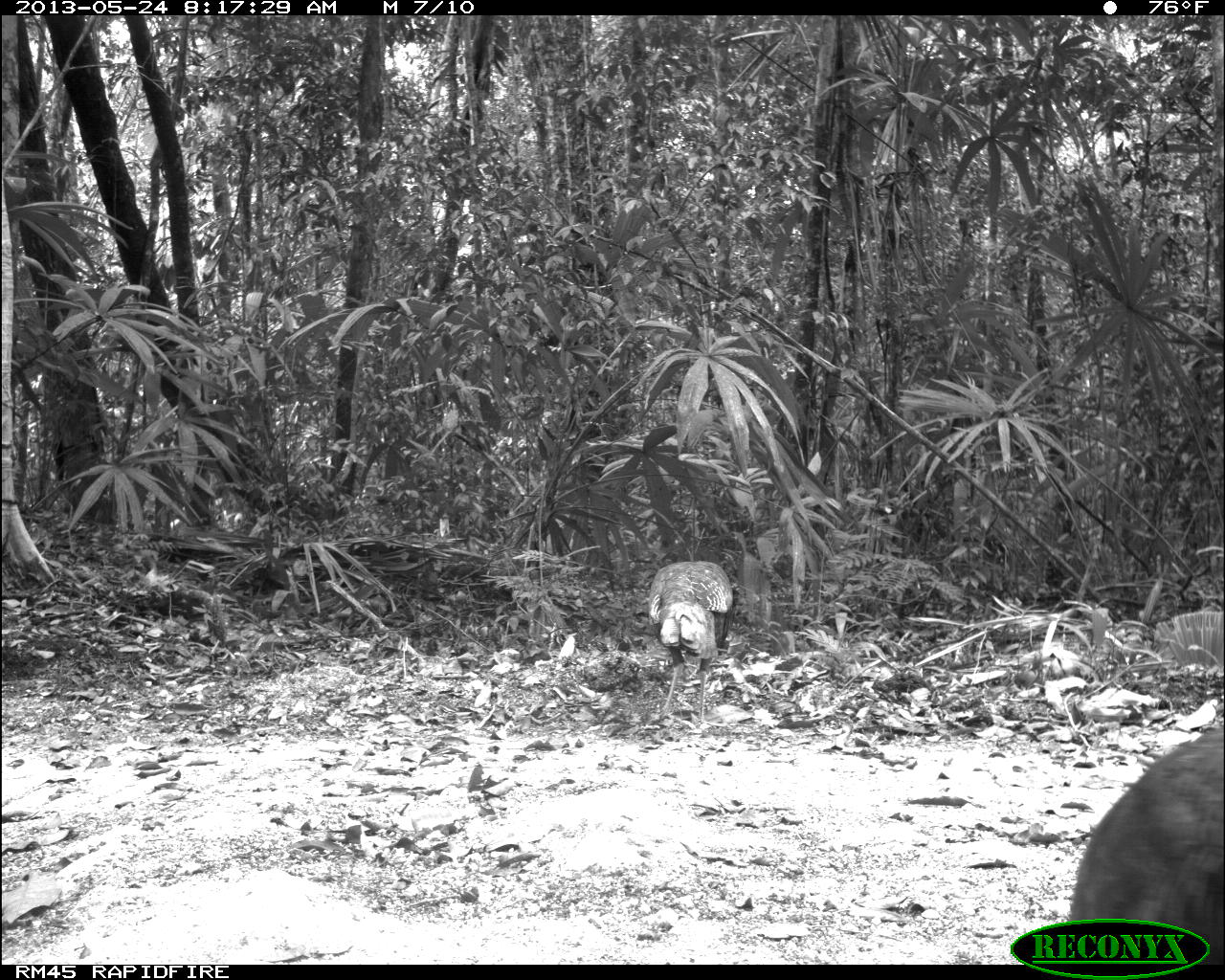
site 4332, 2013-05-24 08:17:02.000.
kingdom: Animalia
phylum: Chordata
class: Aves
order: Galliformes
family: Phasianidae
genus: Meleagris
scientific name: Meleagris ocellata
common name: ocellated turkey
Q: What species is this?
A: Meleagris ocellata (ocellated turkey).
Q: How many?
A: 3.